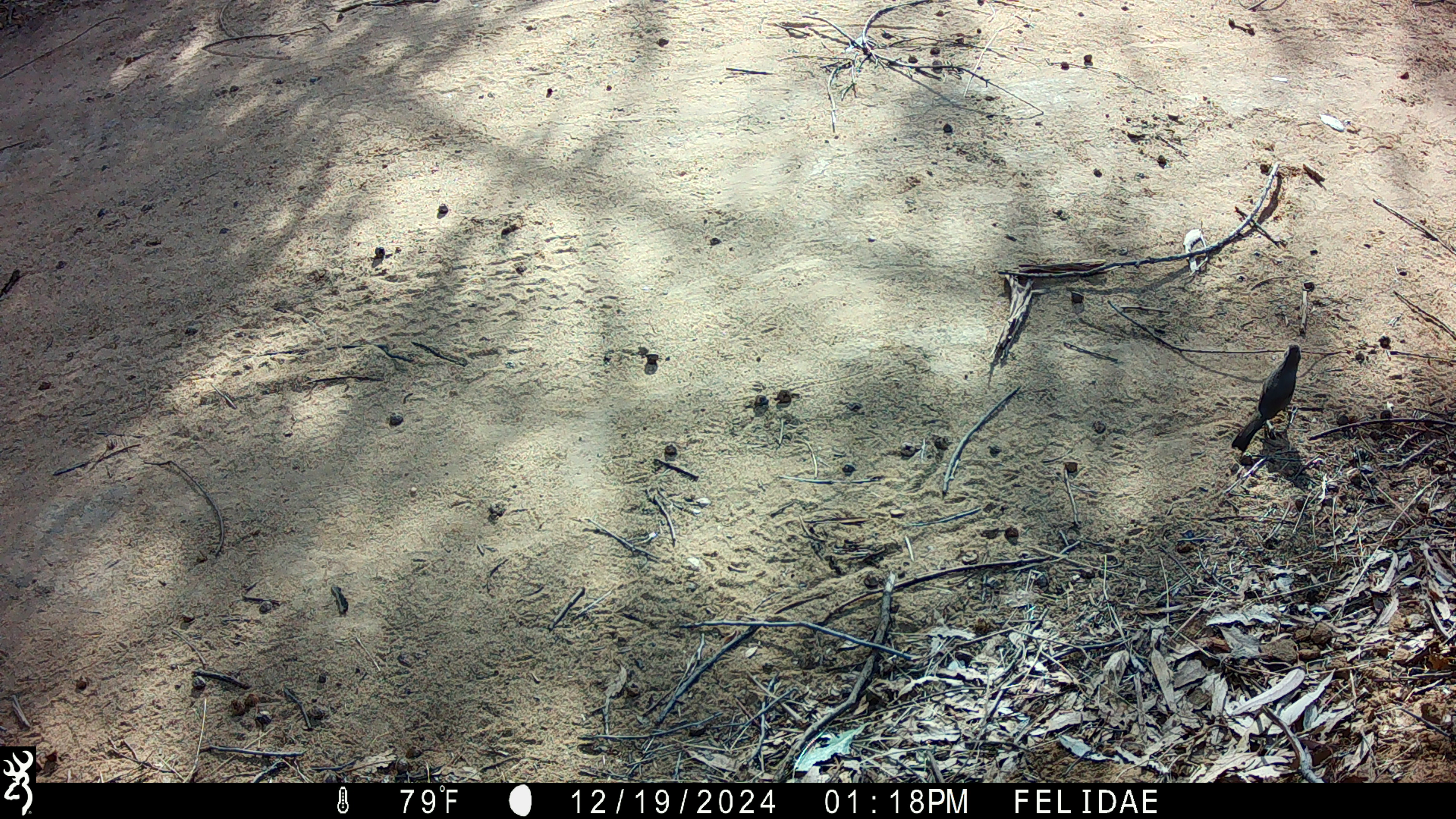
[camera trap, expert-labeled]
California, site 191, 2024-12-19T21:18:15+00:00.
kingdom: Animalia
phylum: Chordata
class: Aves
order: Passeriformes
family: Passerellidae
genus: Melozone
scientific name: Melozone crissalis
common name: california towhee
California towhee (Melozone crissalis).